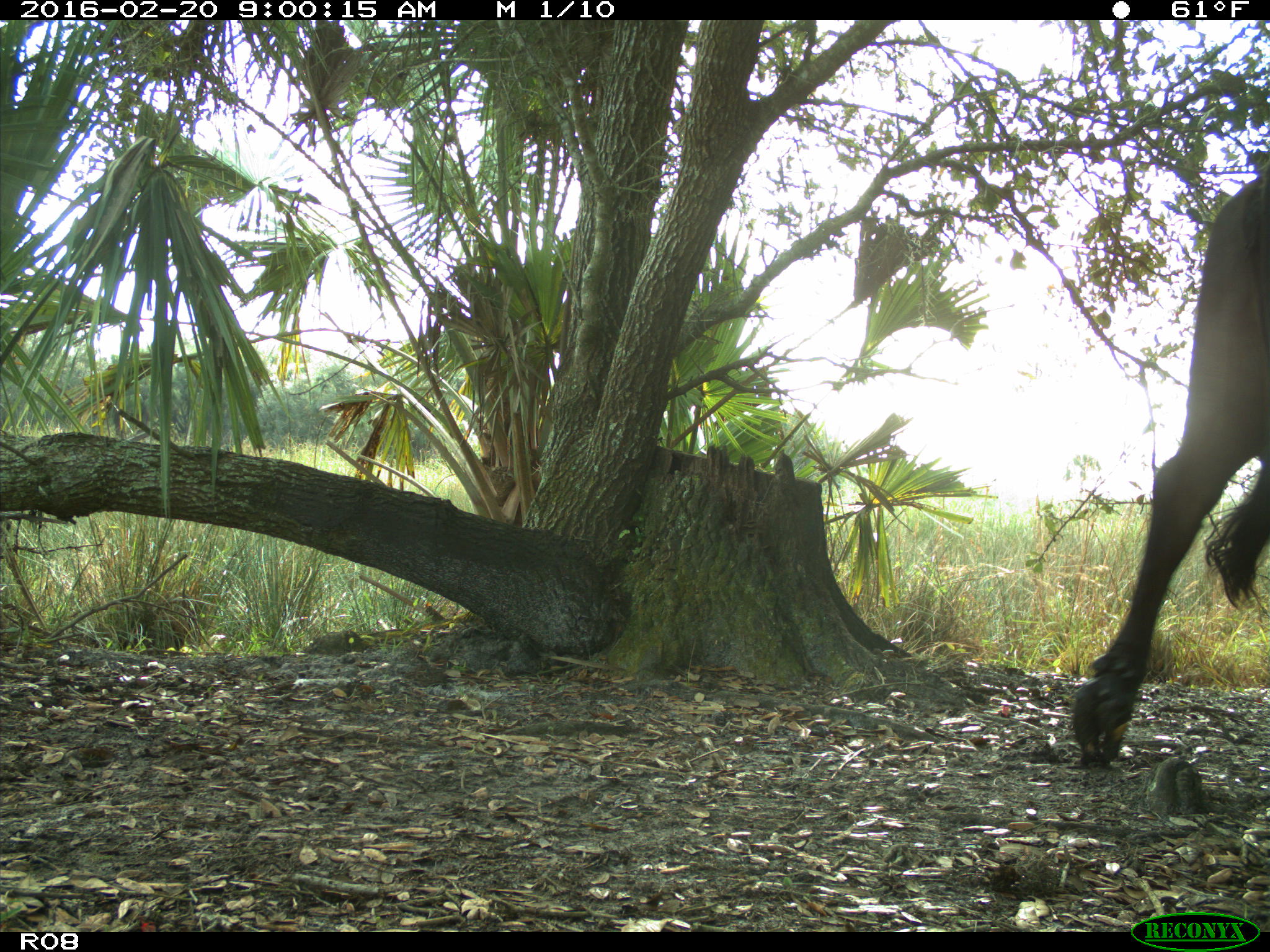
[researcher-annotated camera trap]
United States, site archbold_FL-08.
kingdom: Animalia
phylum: Chordata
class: Mammalia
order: Artiodactyla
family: Bovidae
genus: Bos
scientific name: Bos taurus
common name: domestic cow